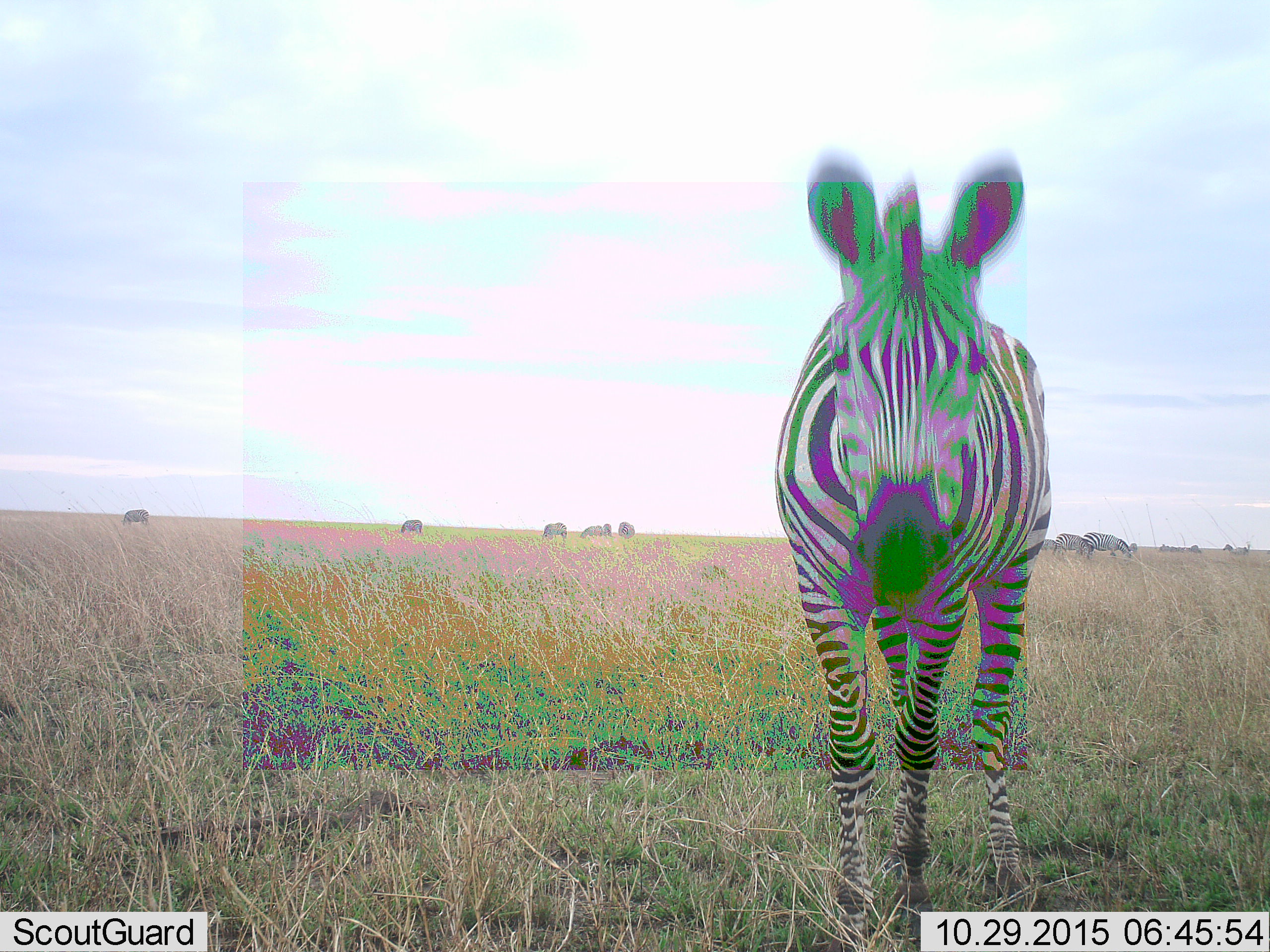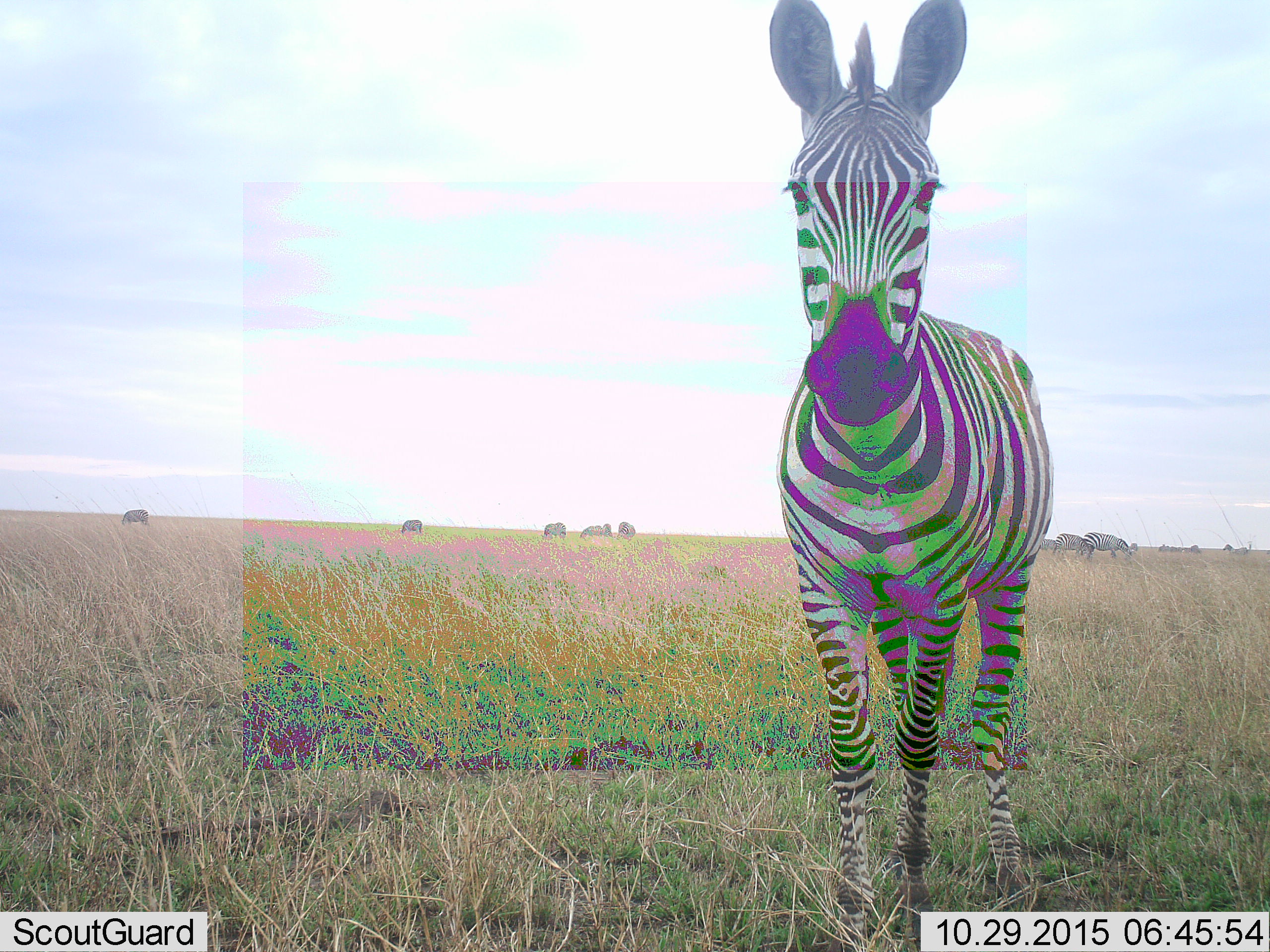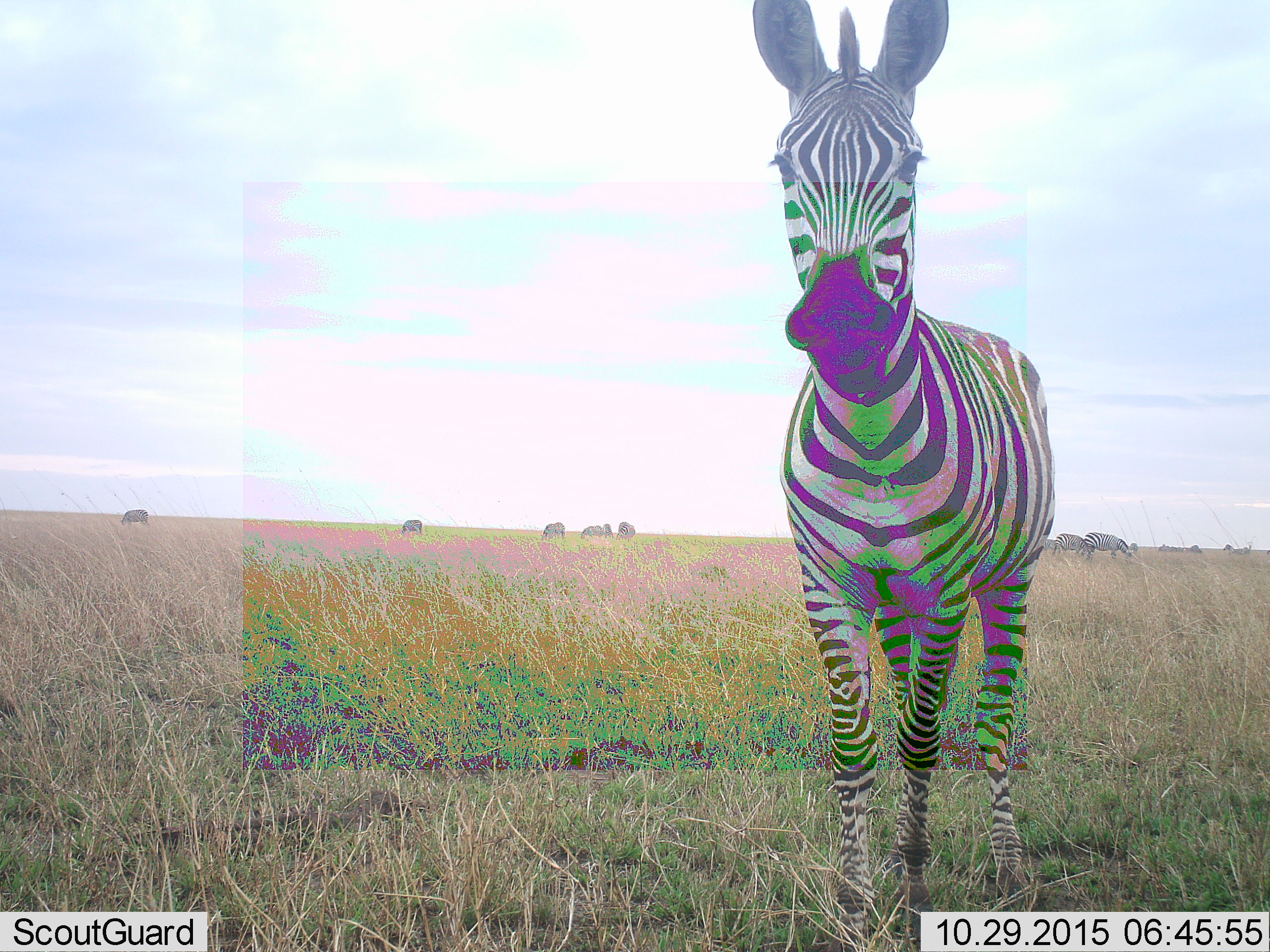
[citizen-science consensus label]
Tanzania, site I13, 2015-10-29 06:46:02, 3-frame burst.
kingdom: Animalia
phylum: Chordata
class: Mammalia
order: Perissodactyla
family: Equidae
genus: Equus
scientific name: Equus quagga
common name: plains zebra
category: zebra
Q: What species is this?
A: Zebra (plains zebra) (Equus quagga).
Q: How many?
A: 9.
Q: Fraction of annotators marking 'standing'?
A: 89%.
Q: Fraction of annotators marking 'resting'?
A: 0%.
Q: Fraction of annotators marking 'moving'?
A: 0%.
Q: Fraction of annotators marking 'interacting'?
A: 22%.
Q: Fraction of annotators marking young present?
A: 11%.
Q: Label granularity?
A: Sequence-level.